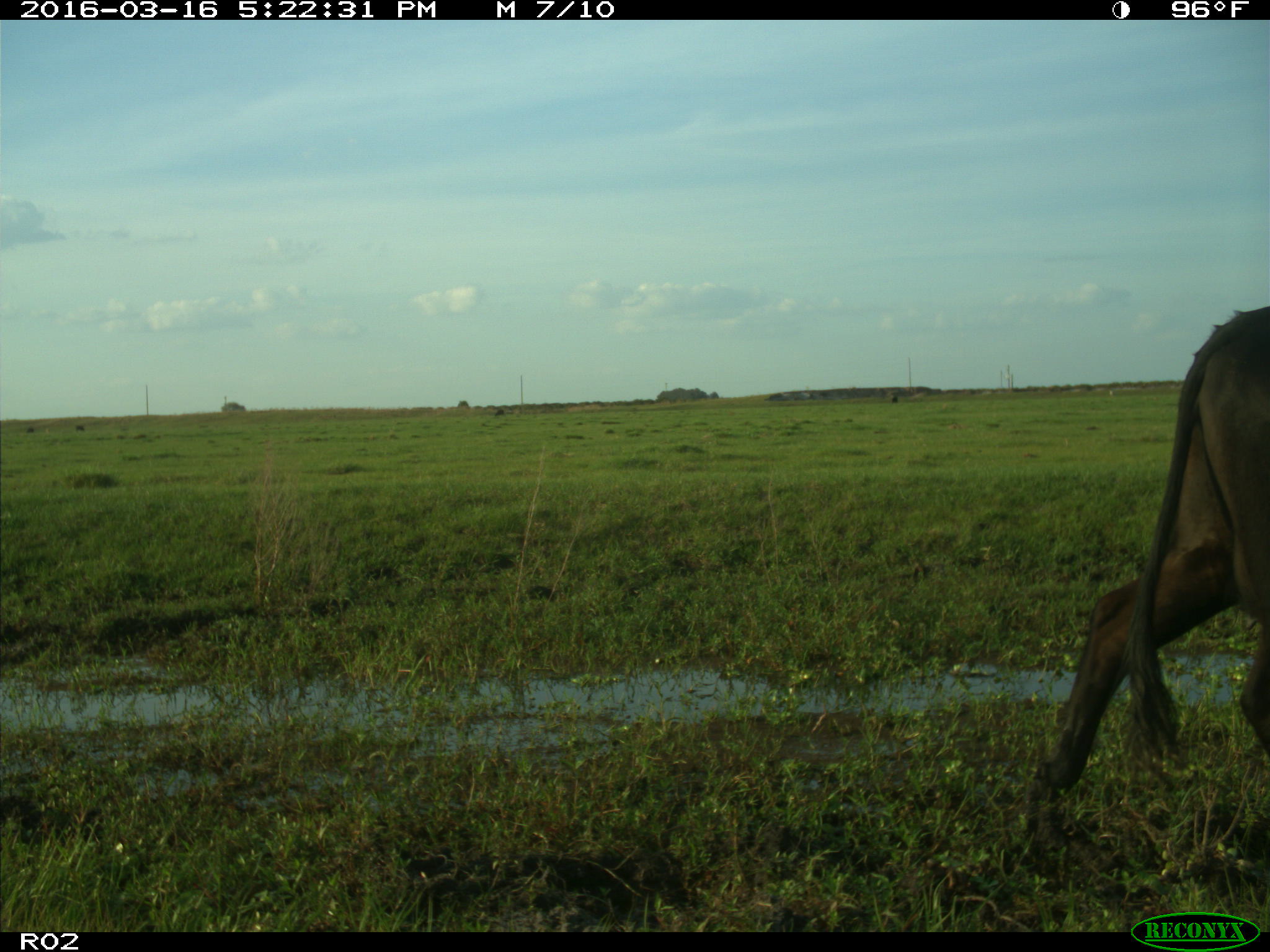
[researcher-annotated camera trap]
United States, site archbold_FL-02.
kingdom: Animalia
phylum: Chordata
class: Mammalia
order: Artiodactyla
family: Bovidae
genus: Bos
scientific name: Bos taurus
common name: domestic cow